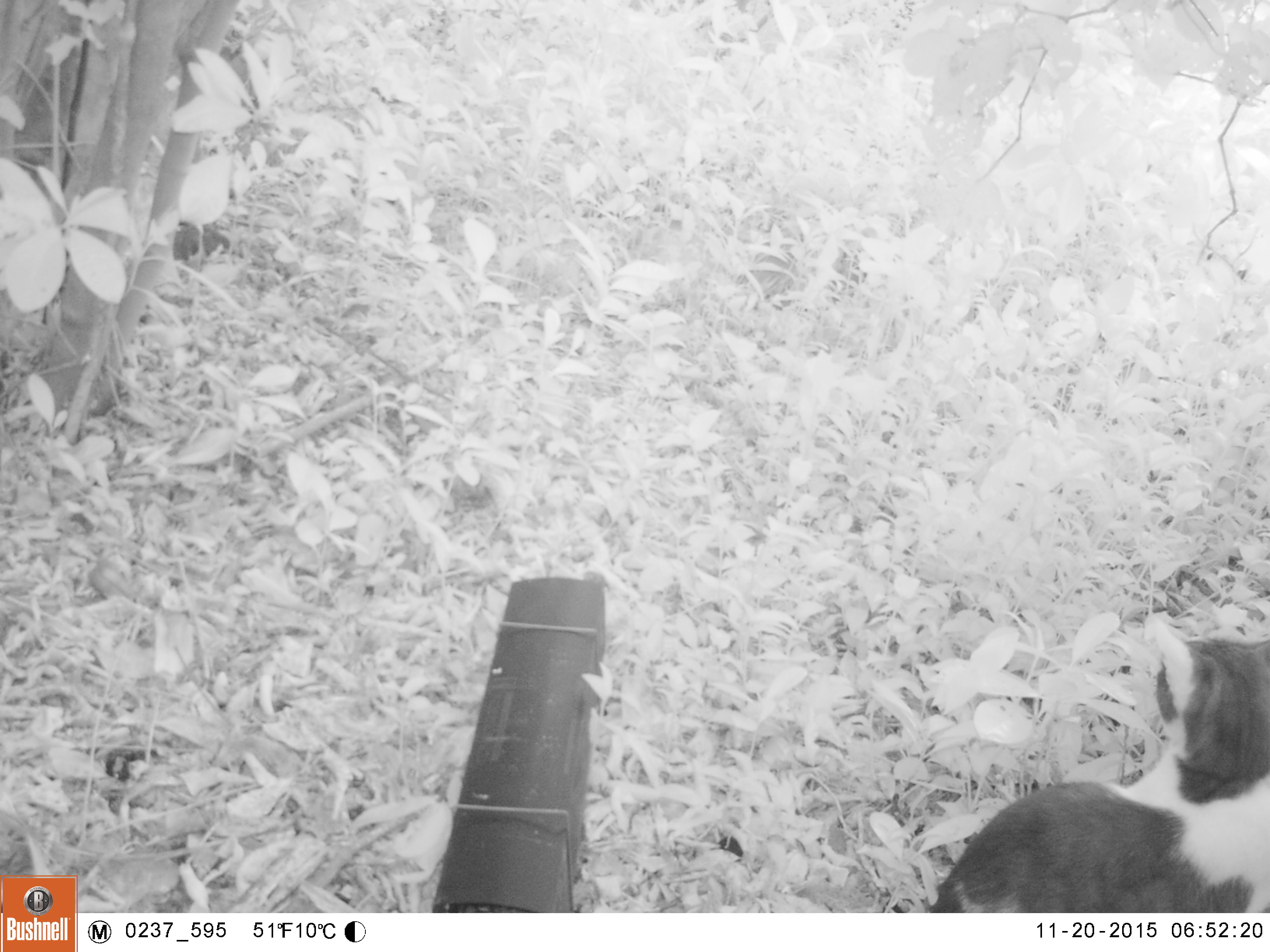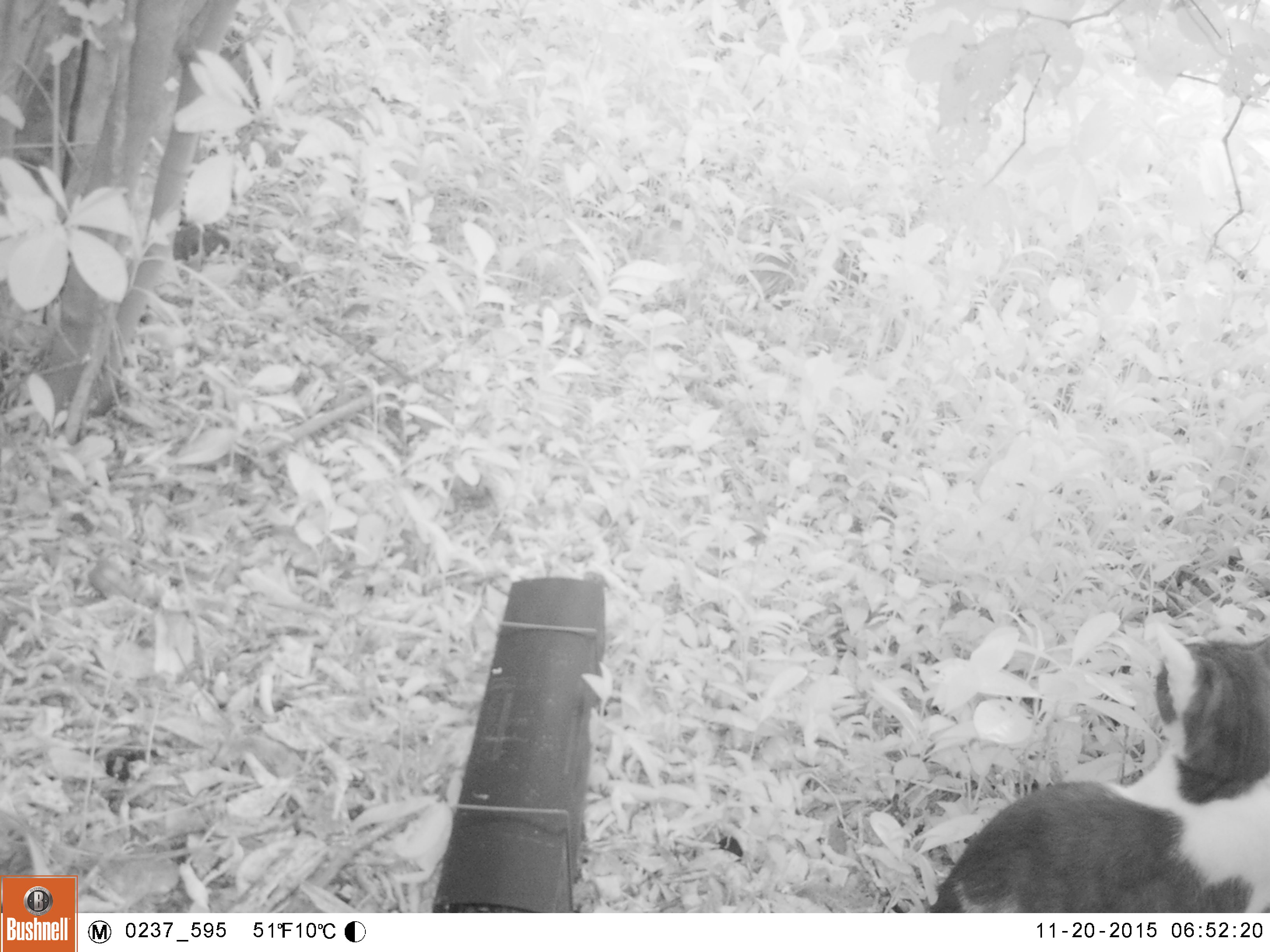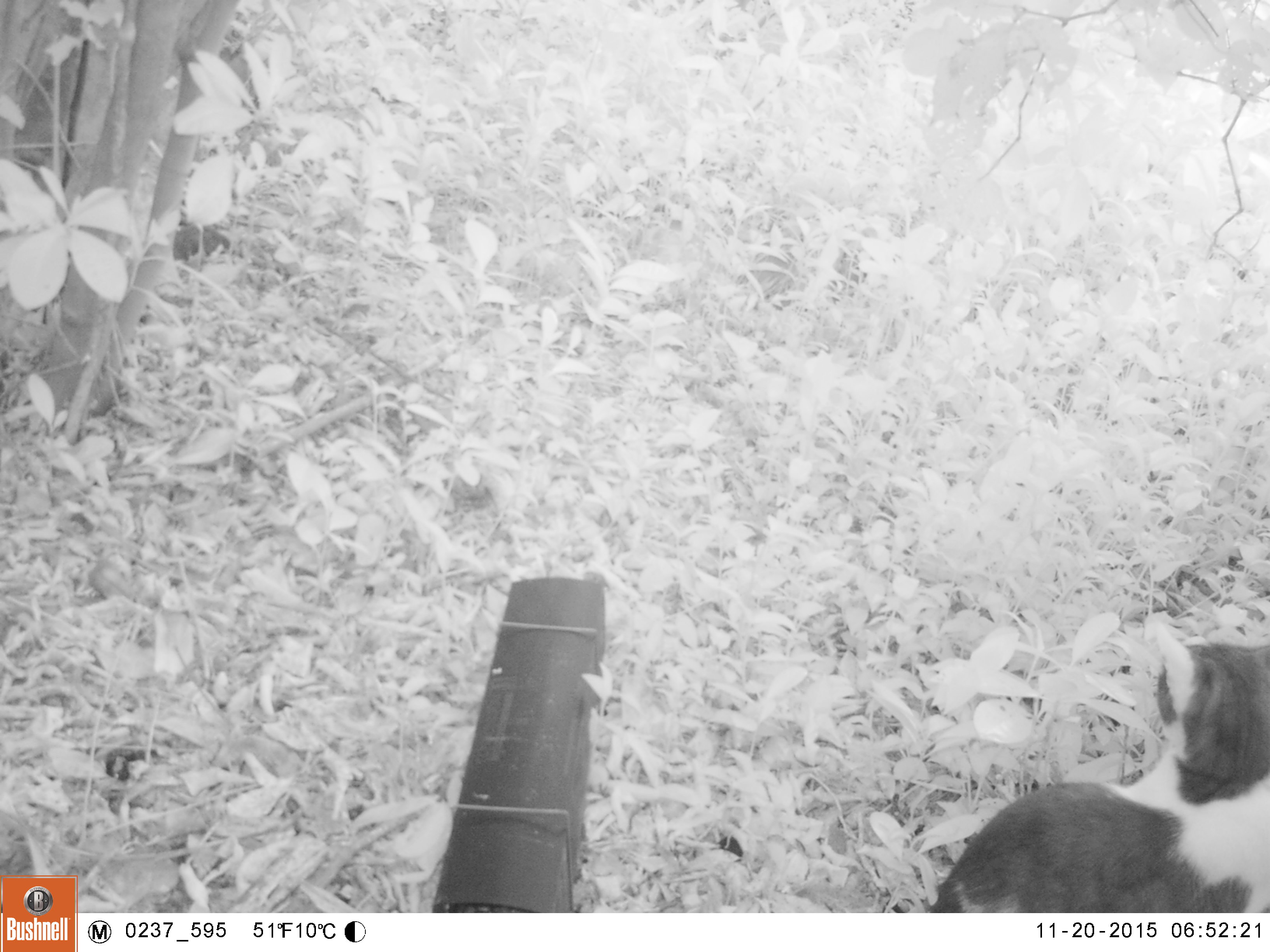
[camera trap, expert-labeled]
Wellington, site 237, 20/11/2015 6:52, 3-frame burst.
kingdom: Animalia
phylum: Chordata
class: Mammalia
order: Carnivora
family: Felidae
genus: Felis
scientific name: Felis catus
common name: cat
Cat (Felis catus).